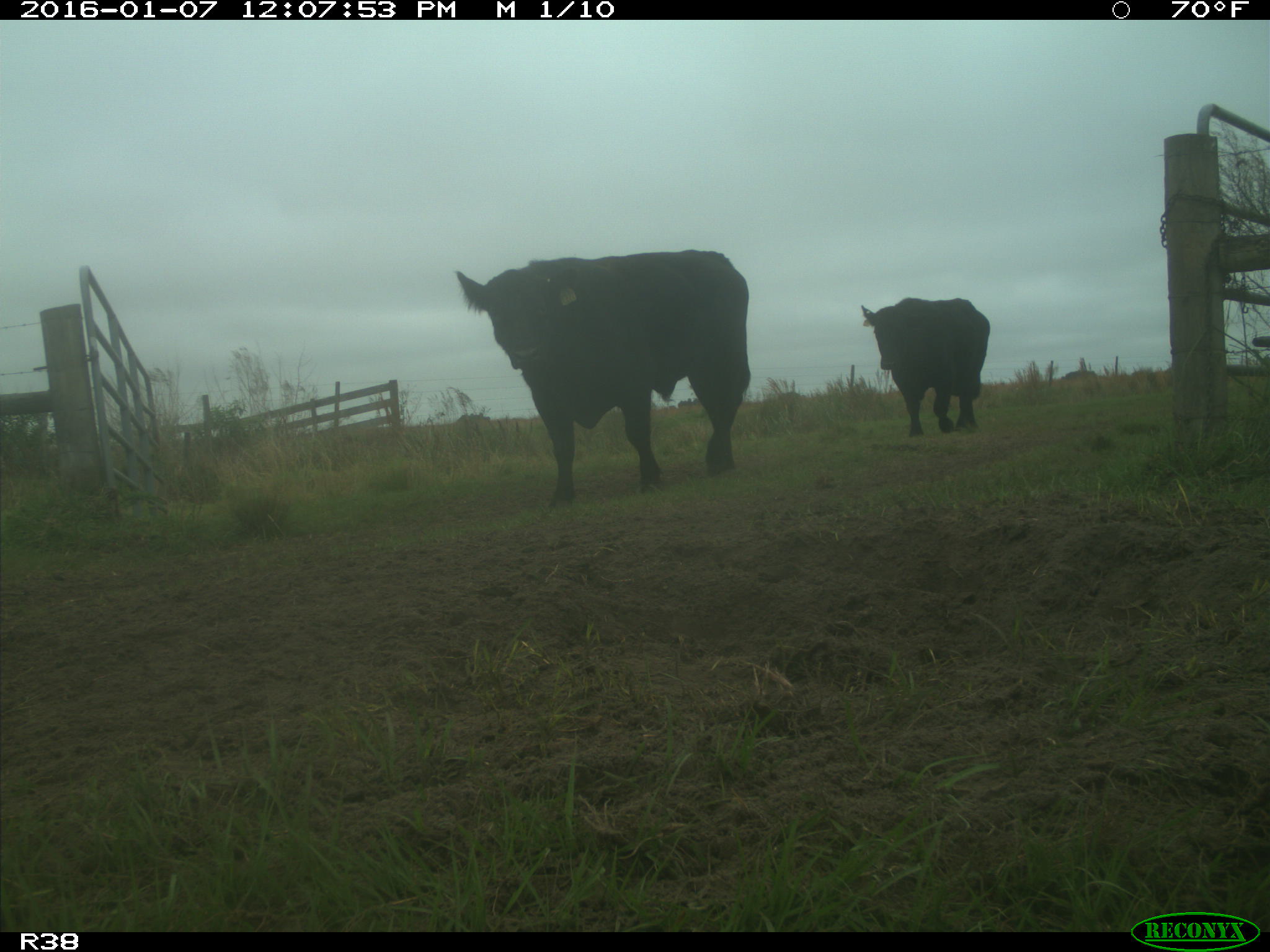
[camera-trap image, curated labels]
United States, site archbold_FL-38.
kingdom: Animalia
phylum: Chordata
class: Mammalia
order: Artiodactyla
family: Bovidae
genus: Bos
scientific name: Bos taurus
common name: domestic cow